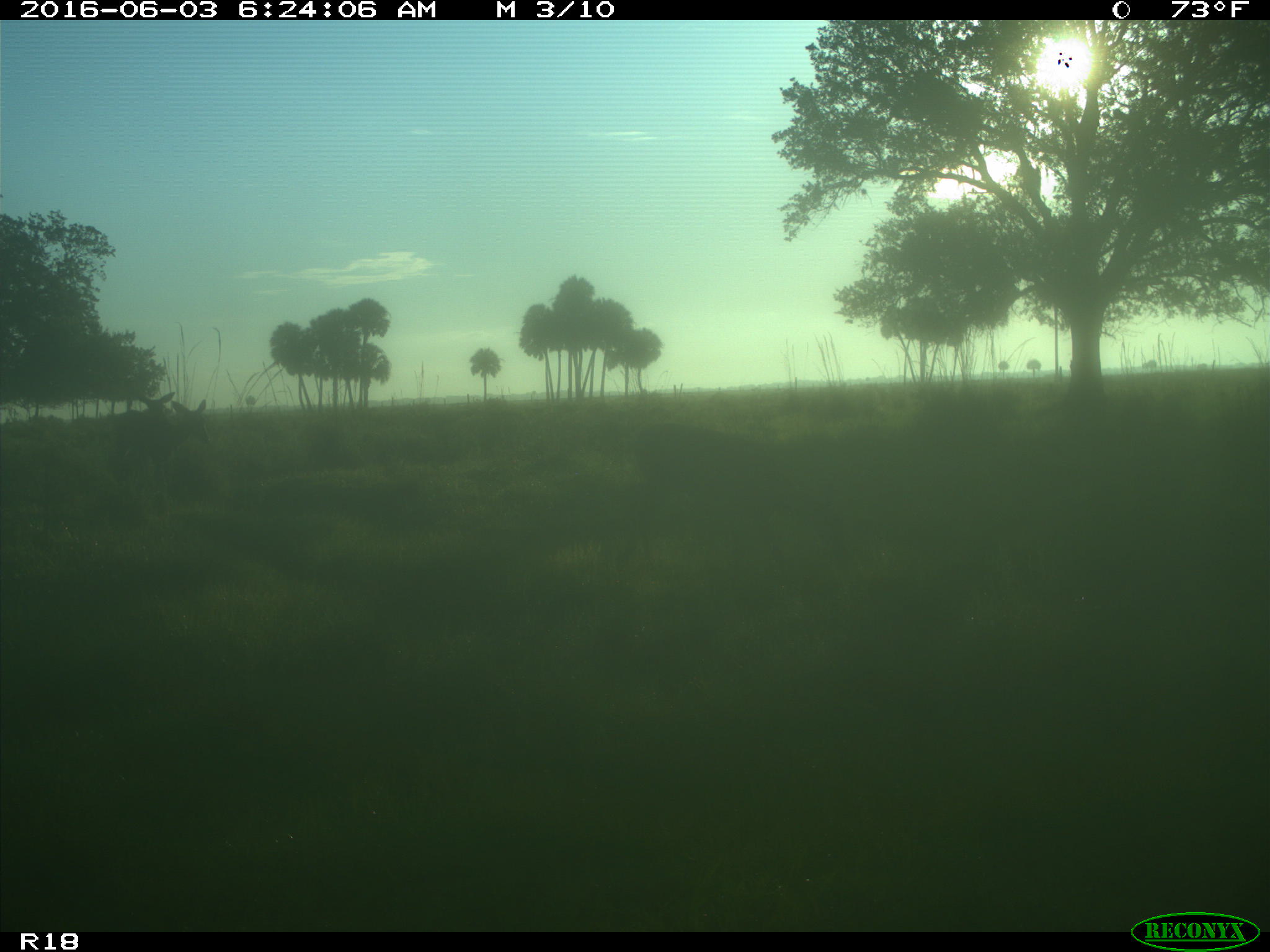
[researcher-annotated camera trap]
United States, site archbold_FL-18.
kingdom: Animalia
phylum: Chordata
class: Mammalia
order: Artiodactyla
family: Cervidae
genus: Odocoileus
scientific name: Odocoileus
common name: deer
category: unidentified deer